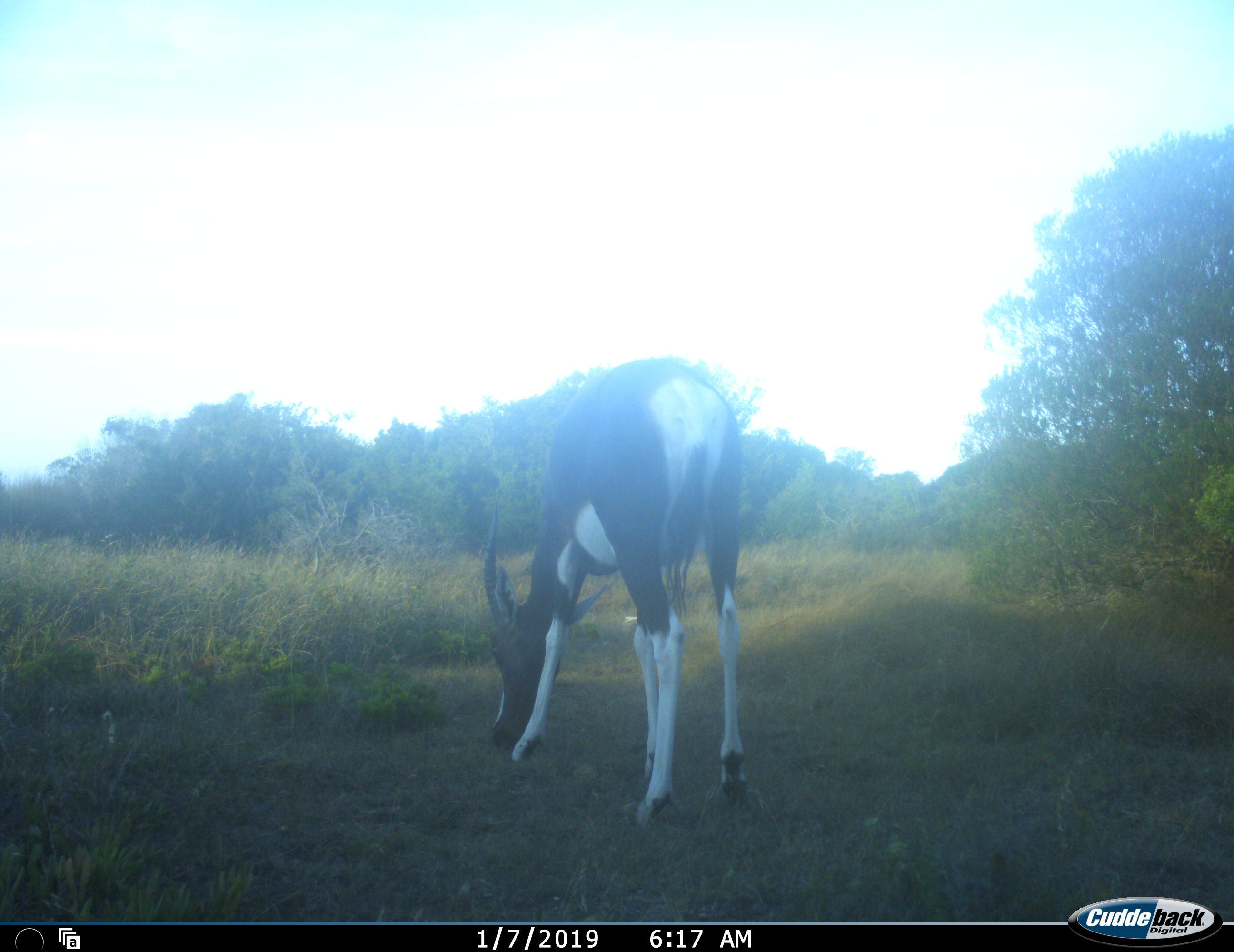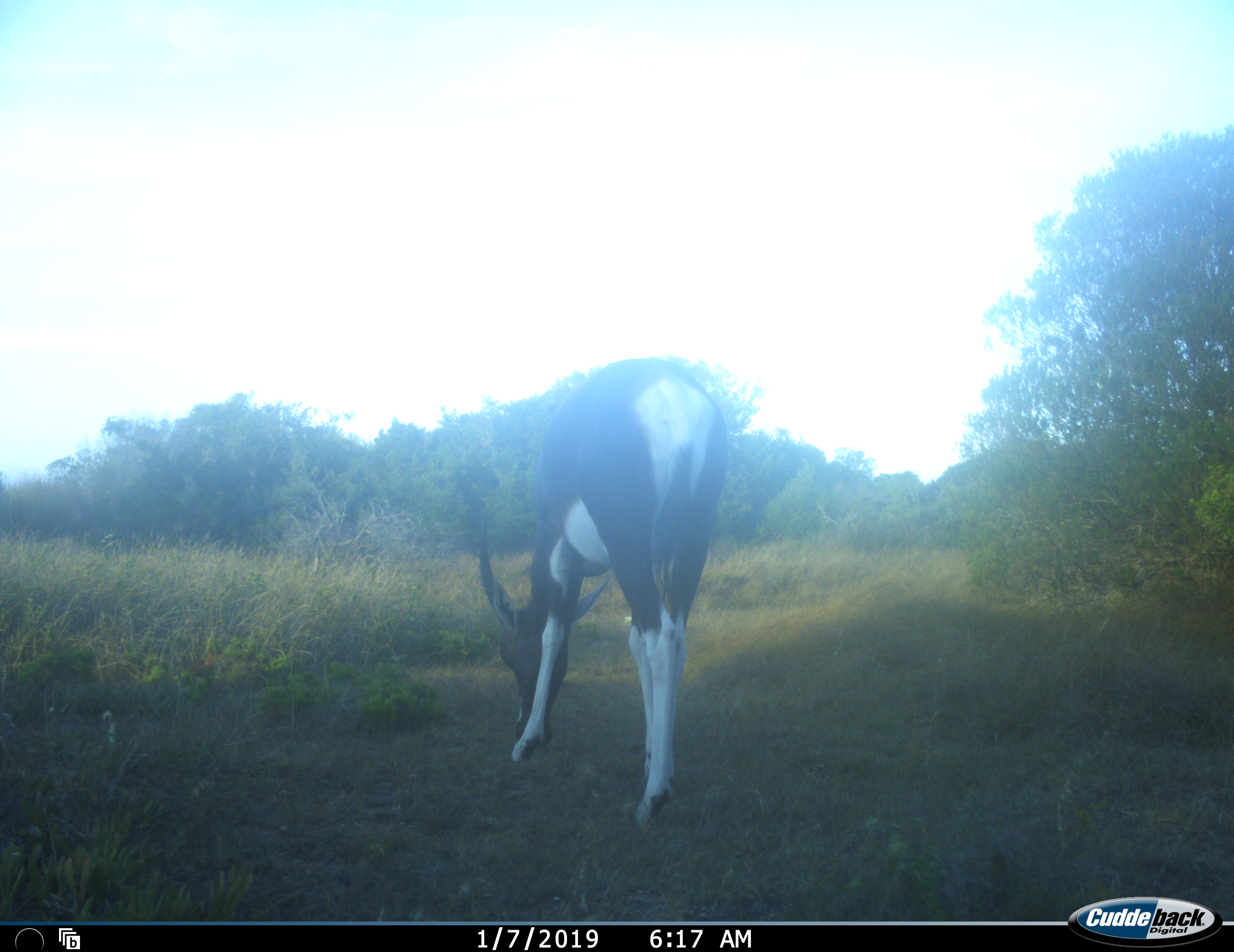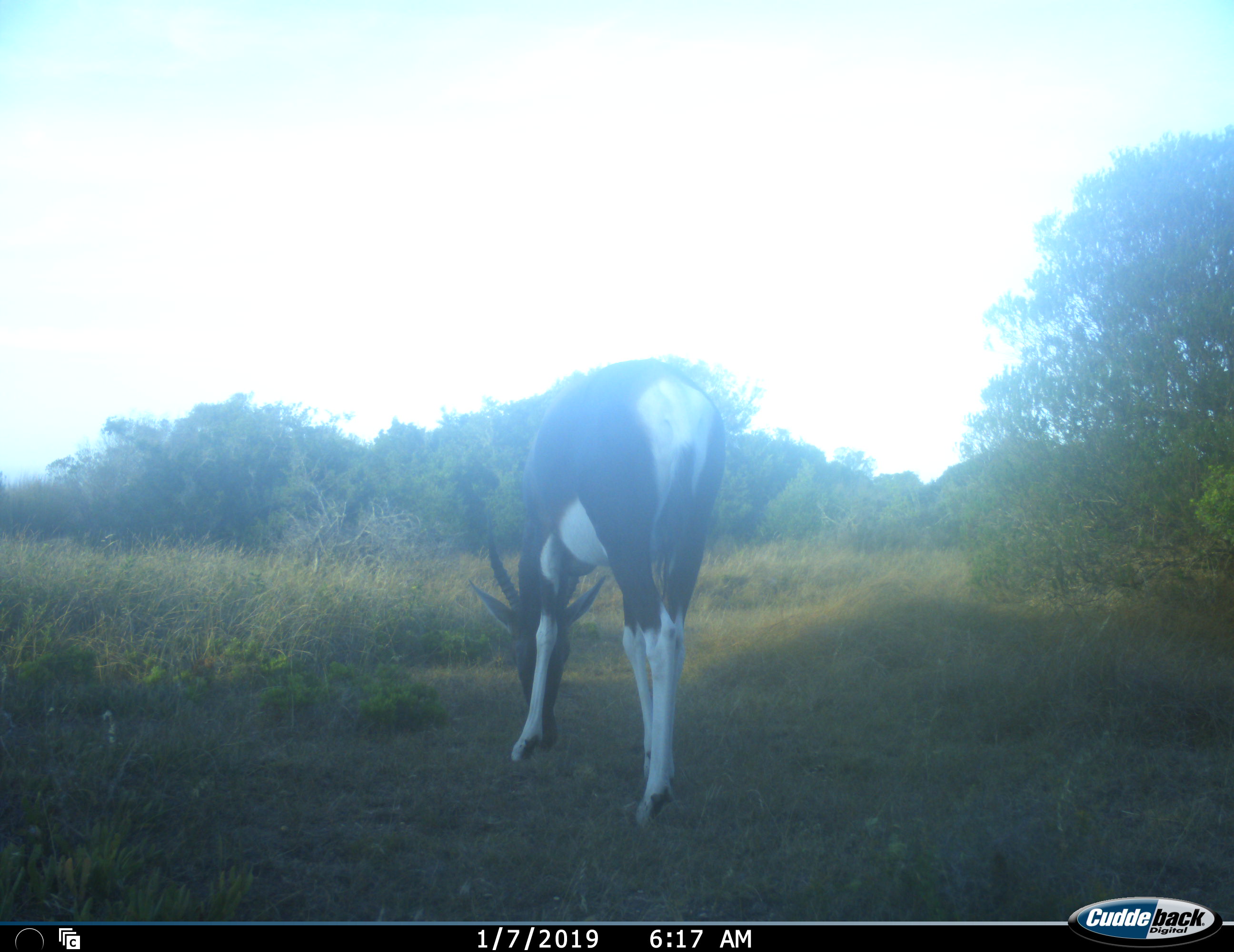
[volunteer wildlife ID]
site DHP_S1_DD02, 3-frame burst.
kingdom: Animalia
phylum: Chordata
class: Mammalia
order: Artiodactyla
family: Bovidae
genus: Damaliscus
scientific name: Damaliscus pygargus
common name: bontebok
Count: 1.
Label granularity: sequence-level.